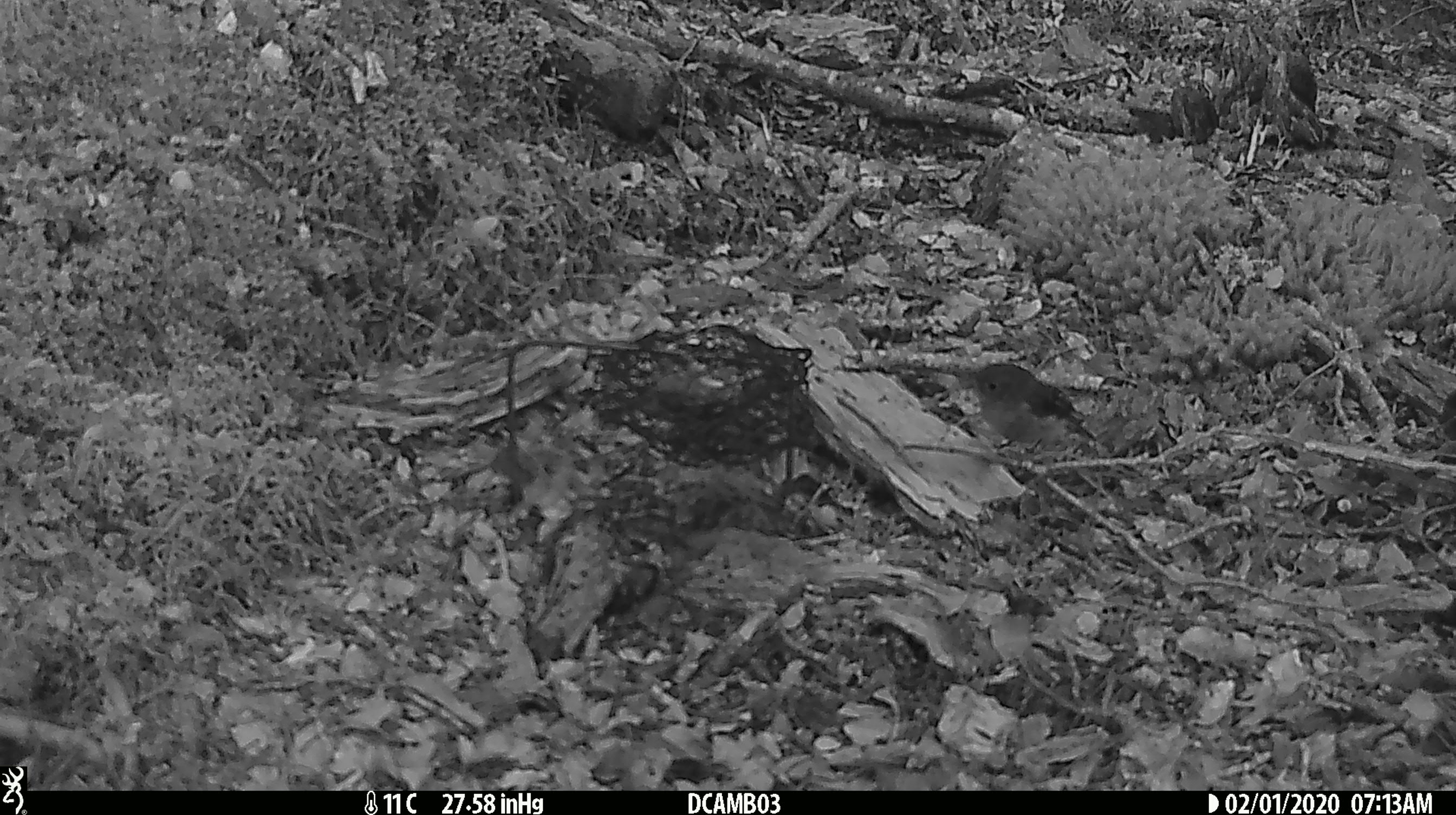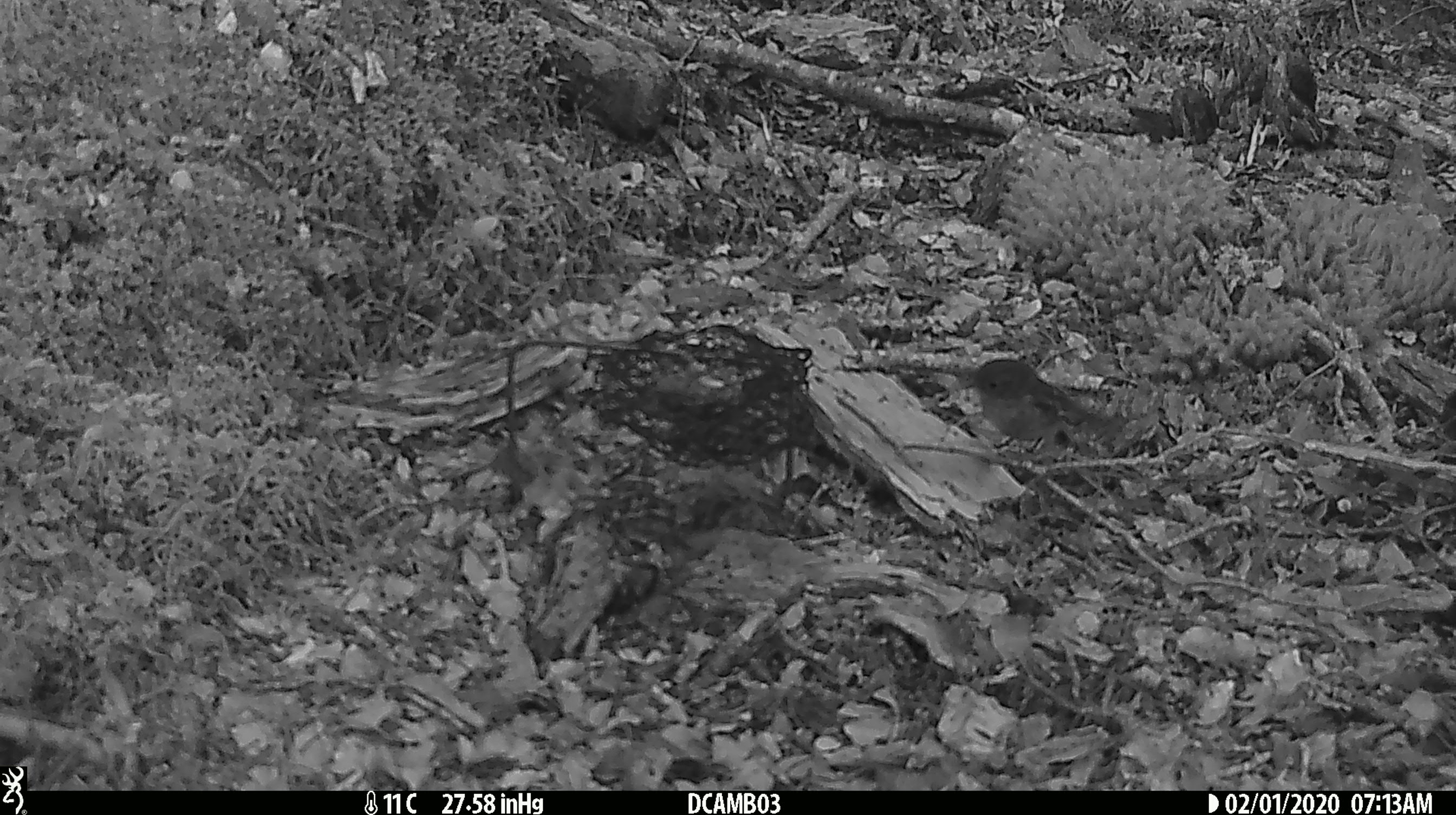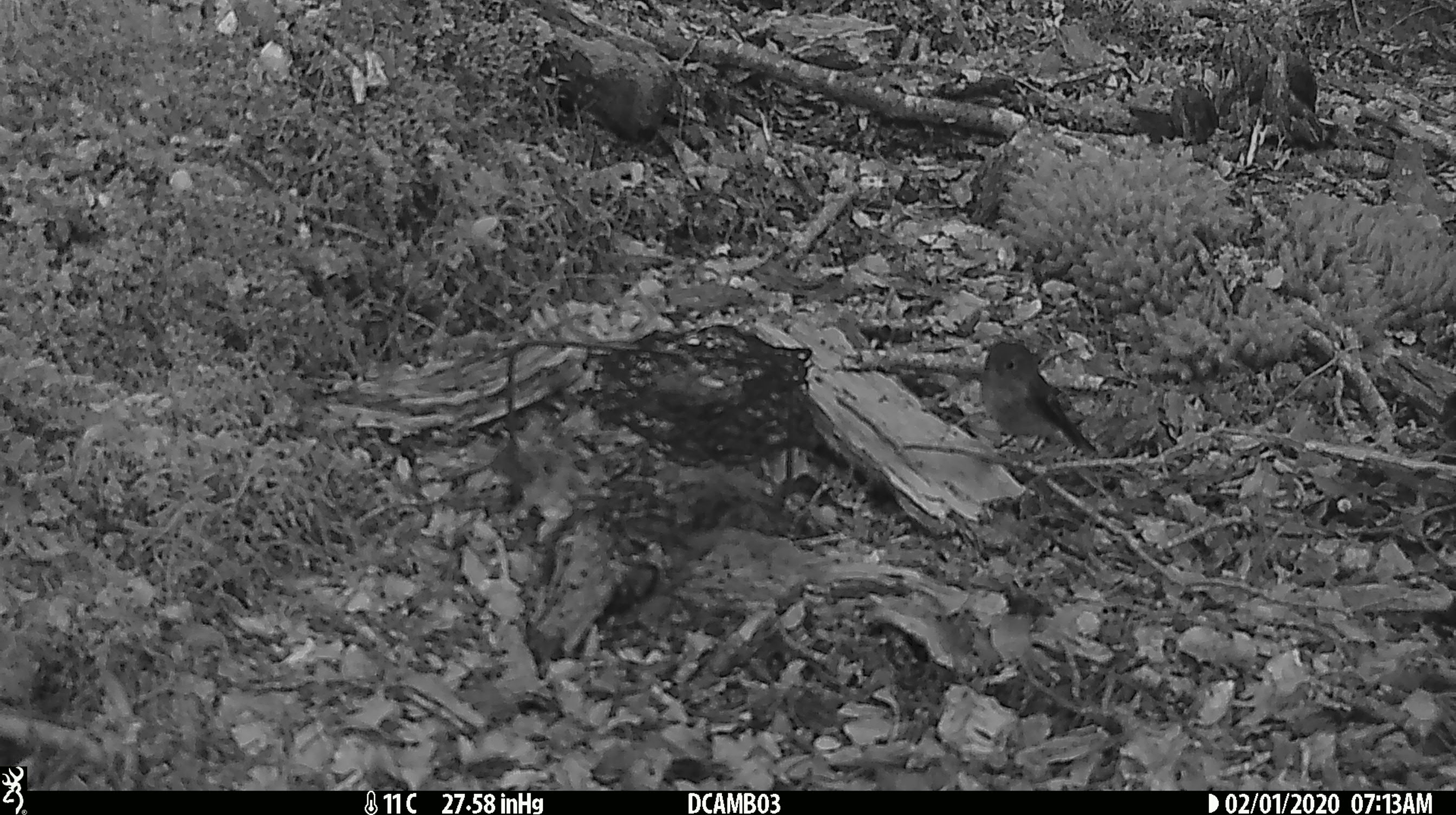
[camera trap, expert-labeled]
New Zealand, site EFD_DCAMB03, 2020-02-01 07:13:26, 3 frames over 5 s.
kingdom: Animalia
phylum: Chordata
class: Aves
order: Passeriformes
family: Petroicidae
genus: Petroica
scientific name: Petroica australis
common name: new zealand robin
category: robin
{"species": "robin (new zealand robin) (Petroica australis)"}